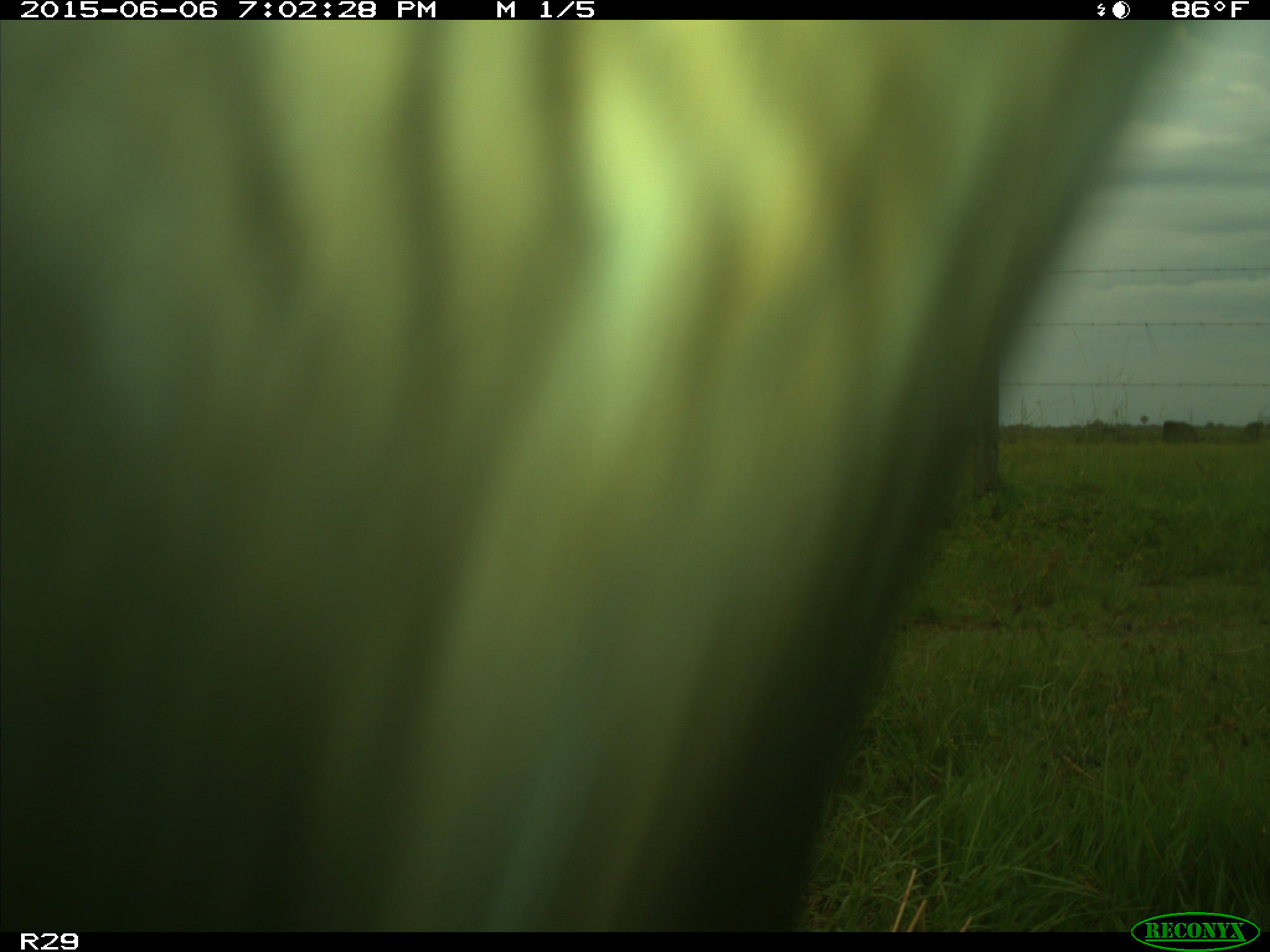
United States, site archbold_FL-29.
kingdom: Animalia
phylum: Chordata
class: Mammalia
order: Artiodactyla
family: Bovidae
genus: Bos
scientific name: Bos taurus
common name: domestic cow